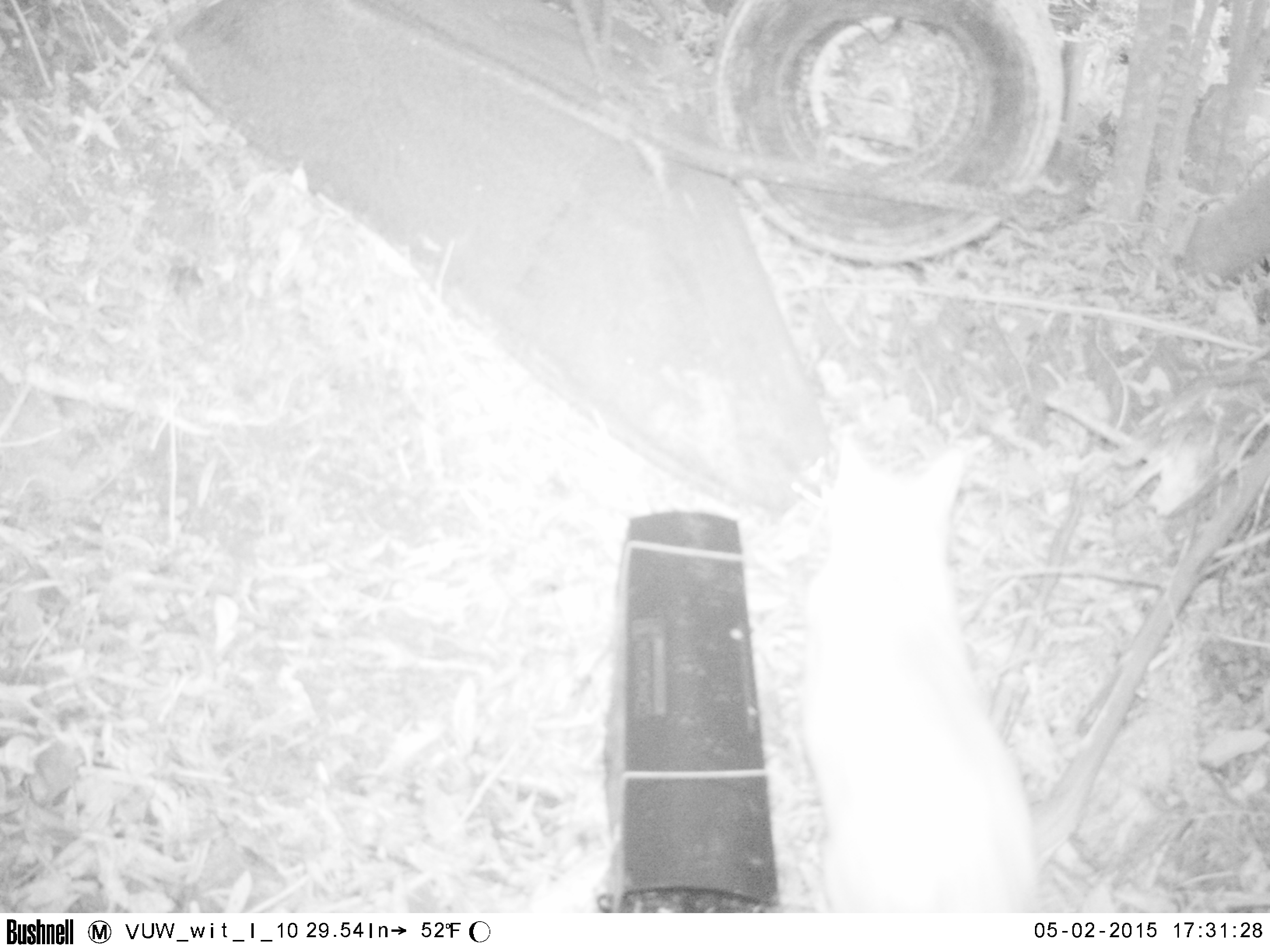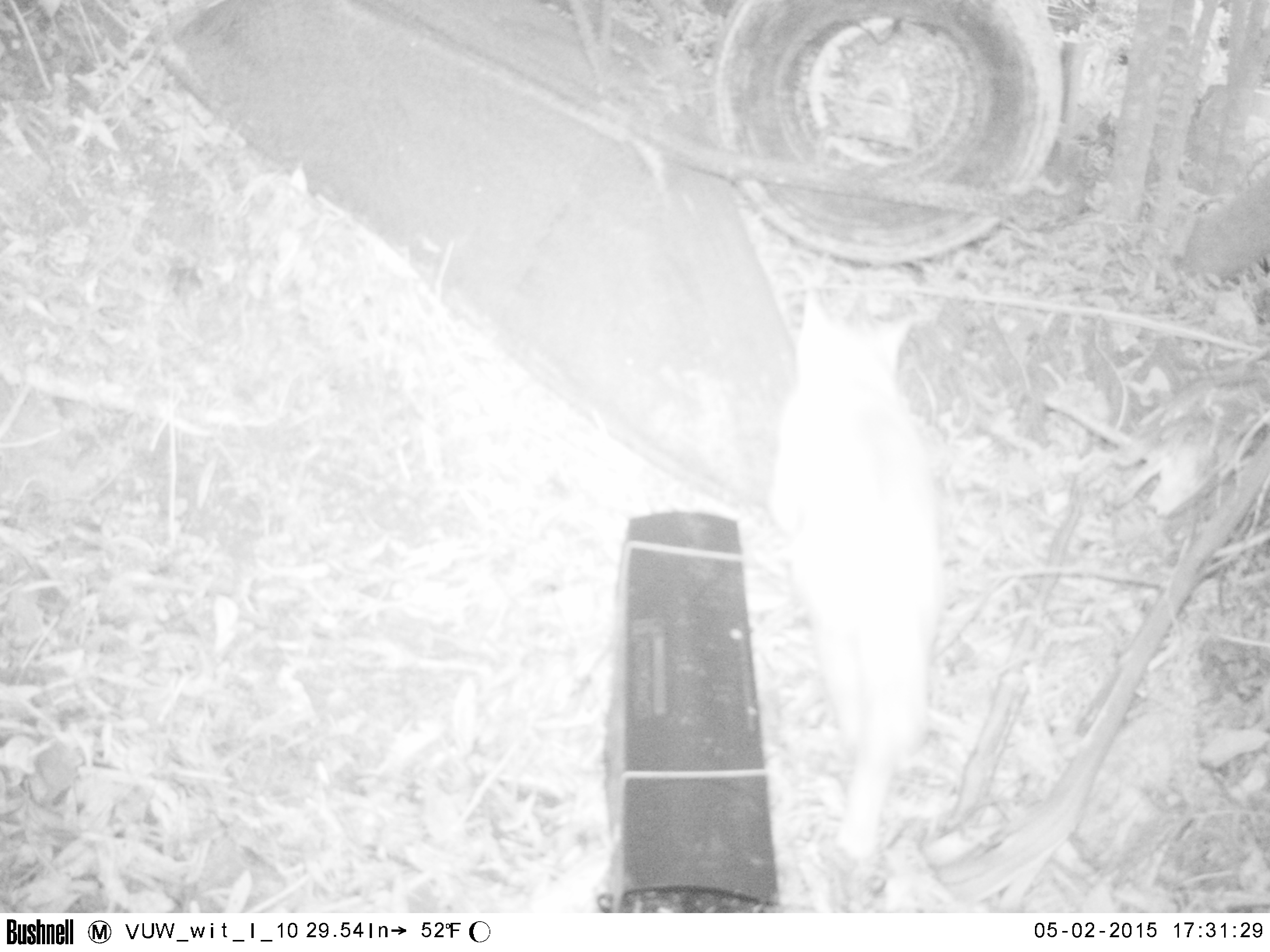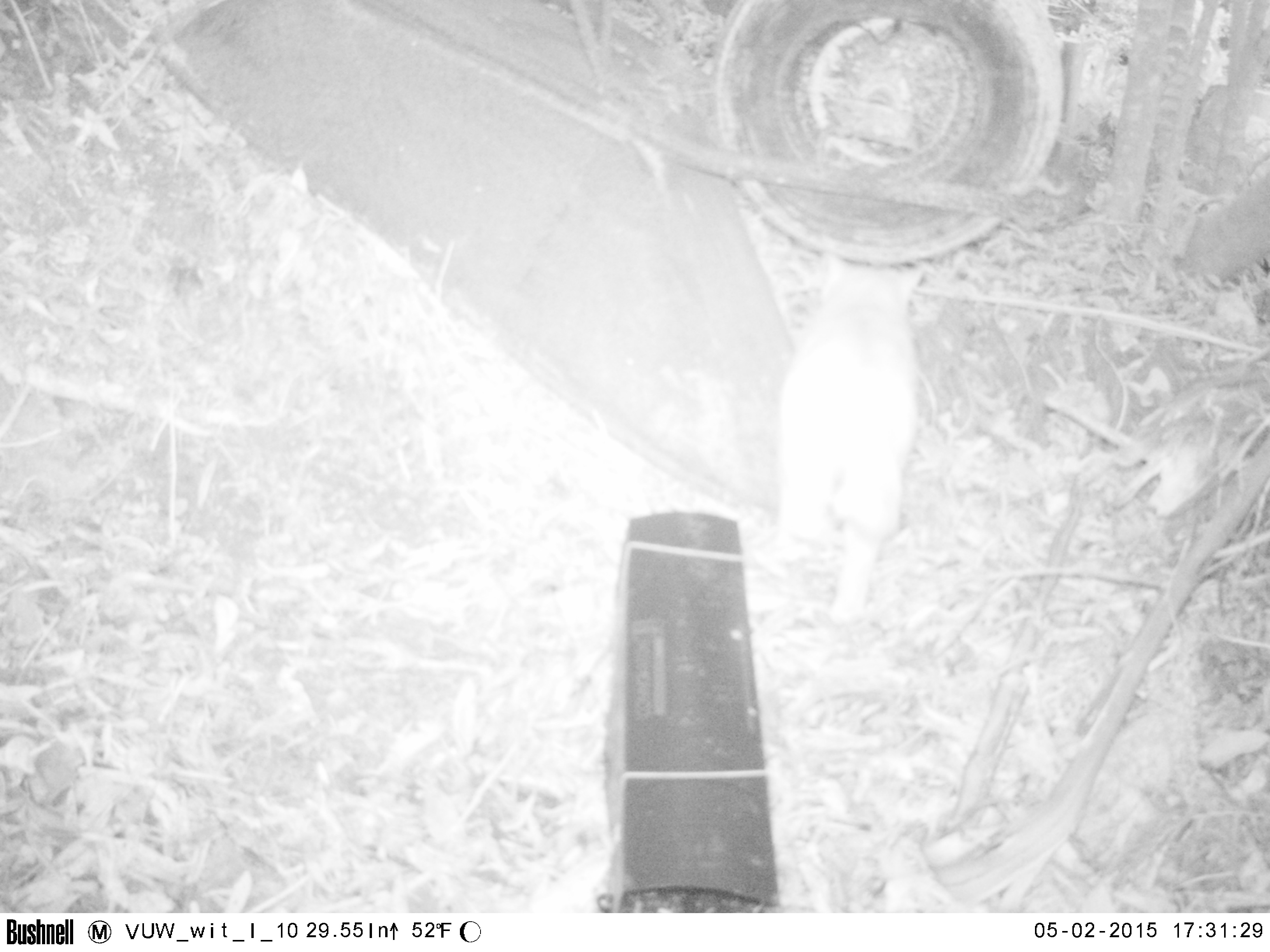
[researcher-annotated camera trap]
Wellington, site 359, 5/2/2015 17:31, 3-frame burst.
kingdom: Animalia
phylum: Chordata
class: Mammalia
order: Carnivora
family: Felidae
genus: Felis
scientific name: Felis catus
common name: cat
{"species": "cat (Felis catus)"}